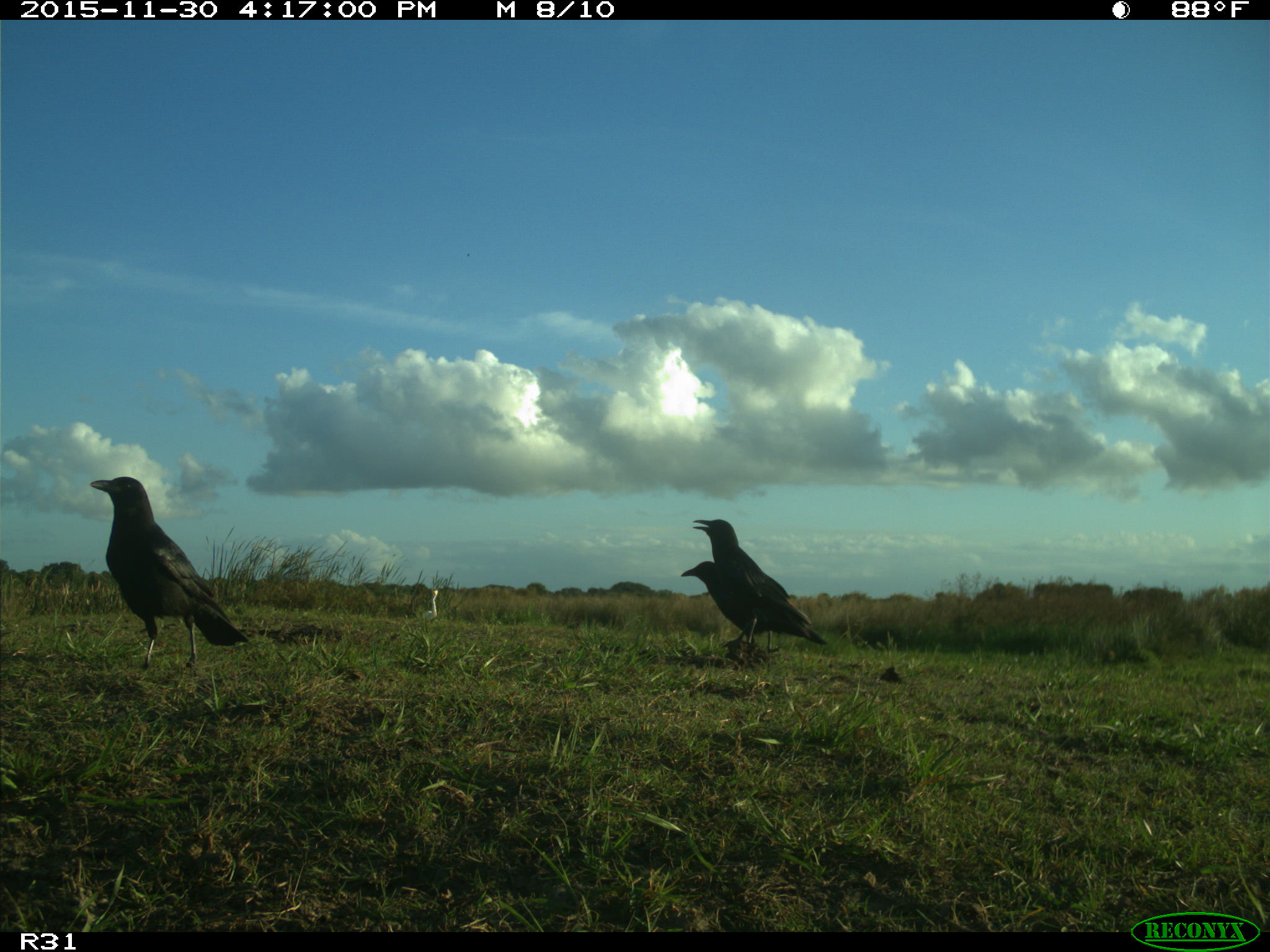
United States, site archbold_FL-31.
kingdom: Animalia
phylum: Chordata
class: Aves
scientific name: Aves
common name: birds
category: unidentified bird